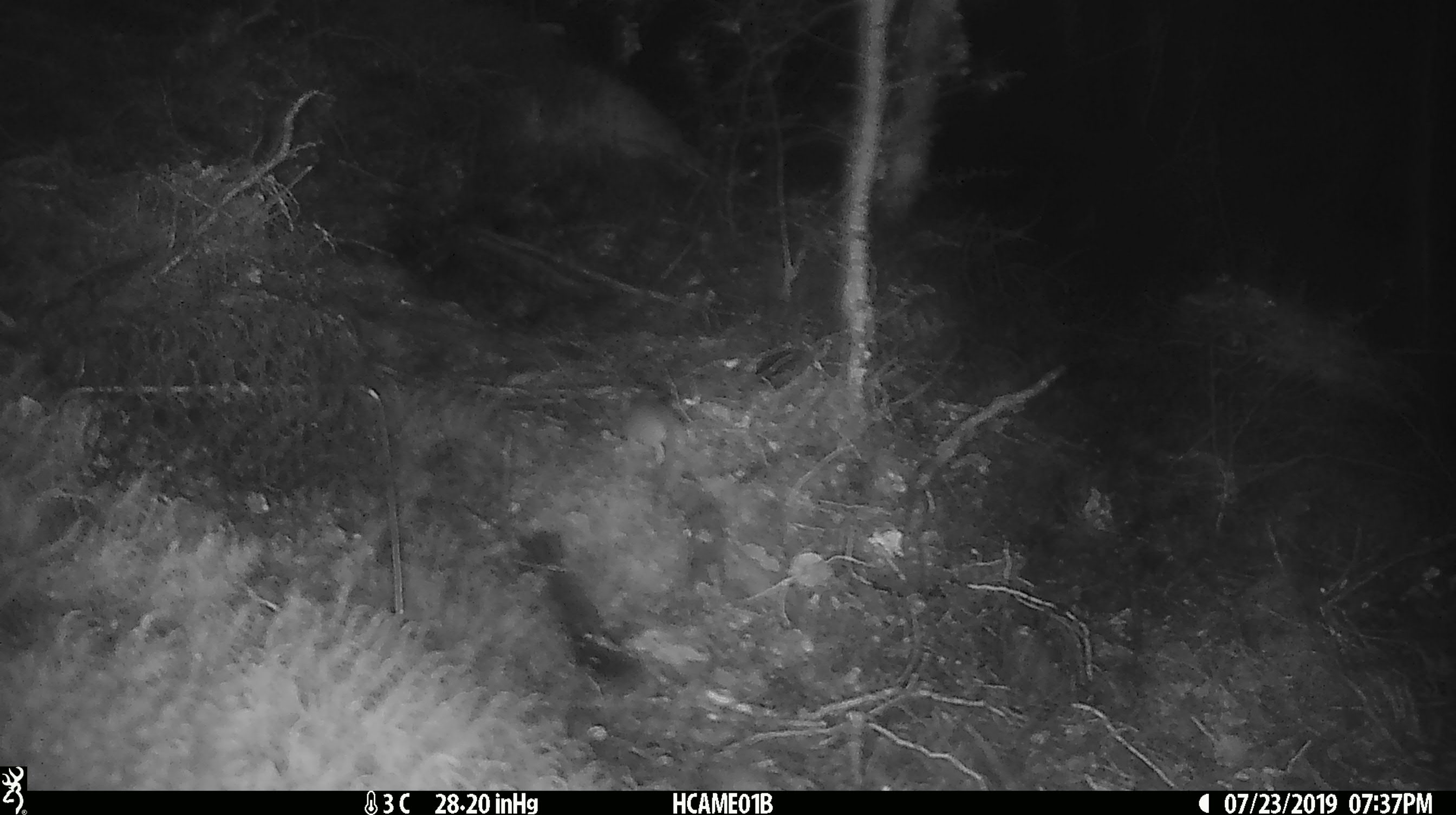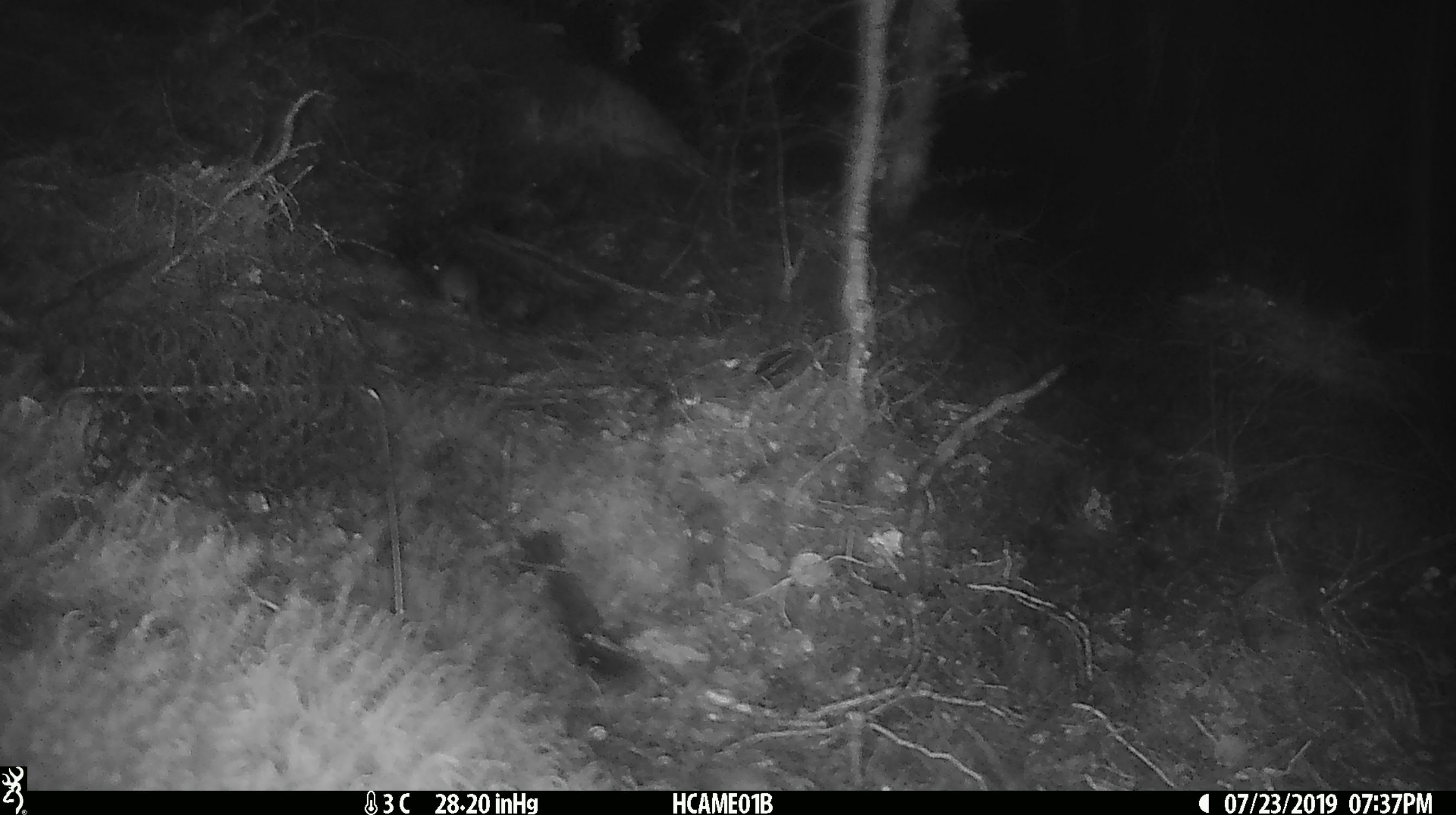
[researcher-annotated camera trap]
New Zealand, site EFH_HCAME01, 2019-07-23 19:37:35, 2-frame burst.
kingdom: Animalia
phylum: Chordata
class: Mammalia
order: Rodentia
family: Muridae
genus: Mus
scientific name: Mus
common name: mouse